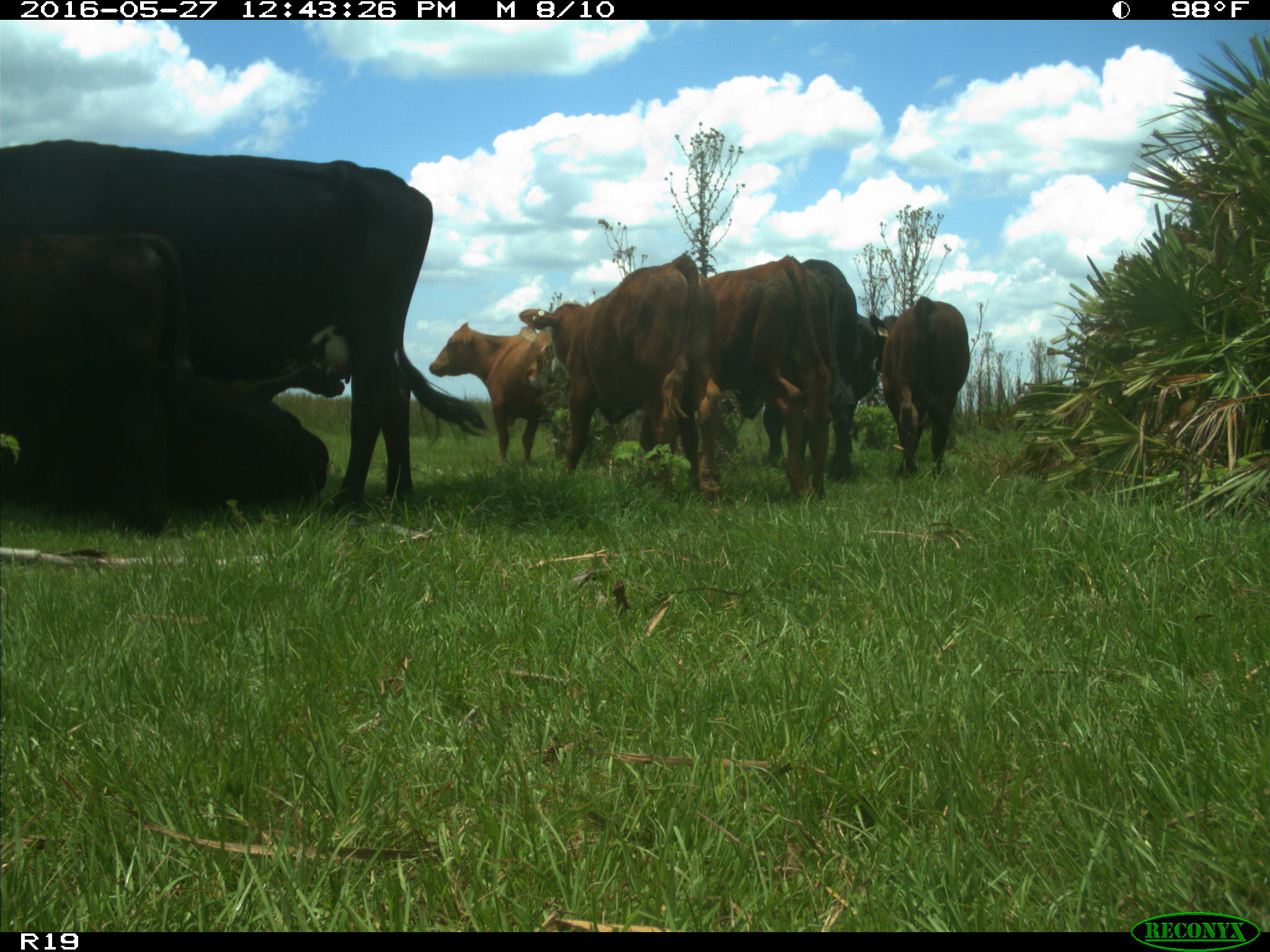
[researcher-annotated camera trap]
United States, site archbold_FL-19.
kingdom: Animalia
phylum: Chordata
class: Mammalia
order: Artiodactyla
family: Bovidae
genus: Bos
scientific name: Bos taurus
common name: domestic cow